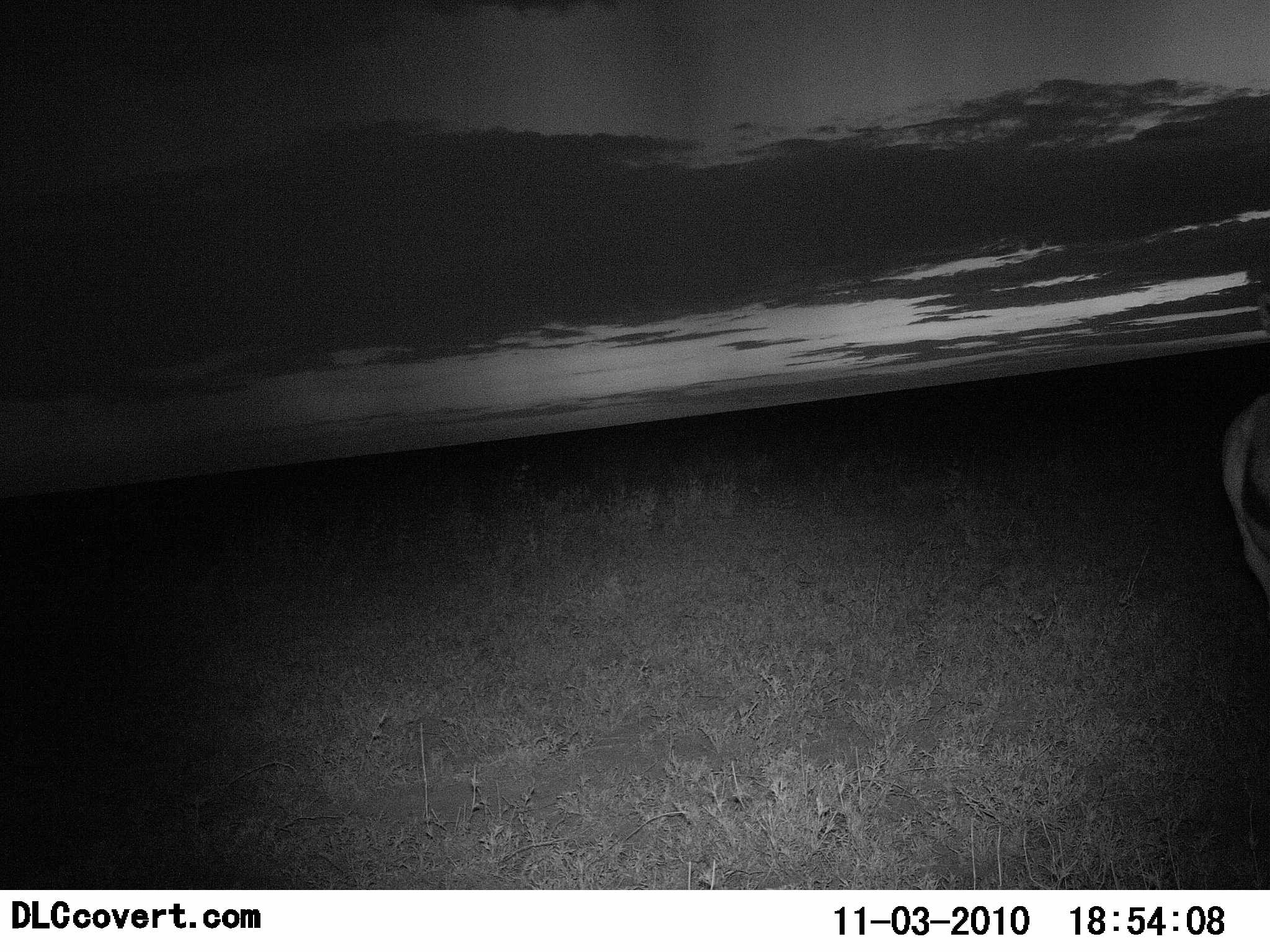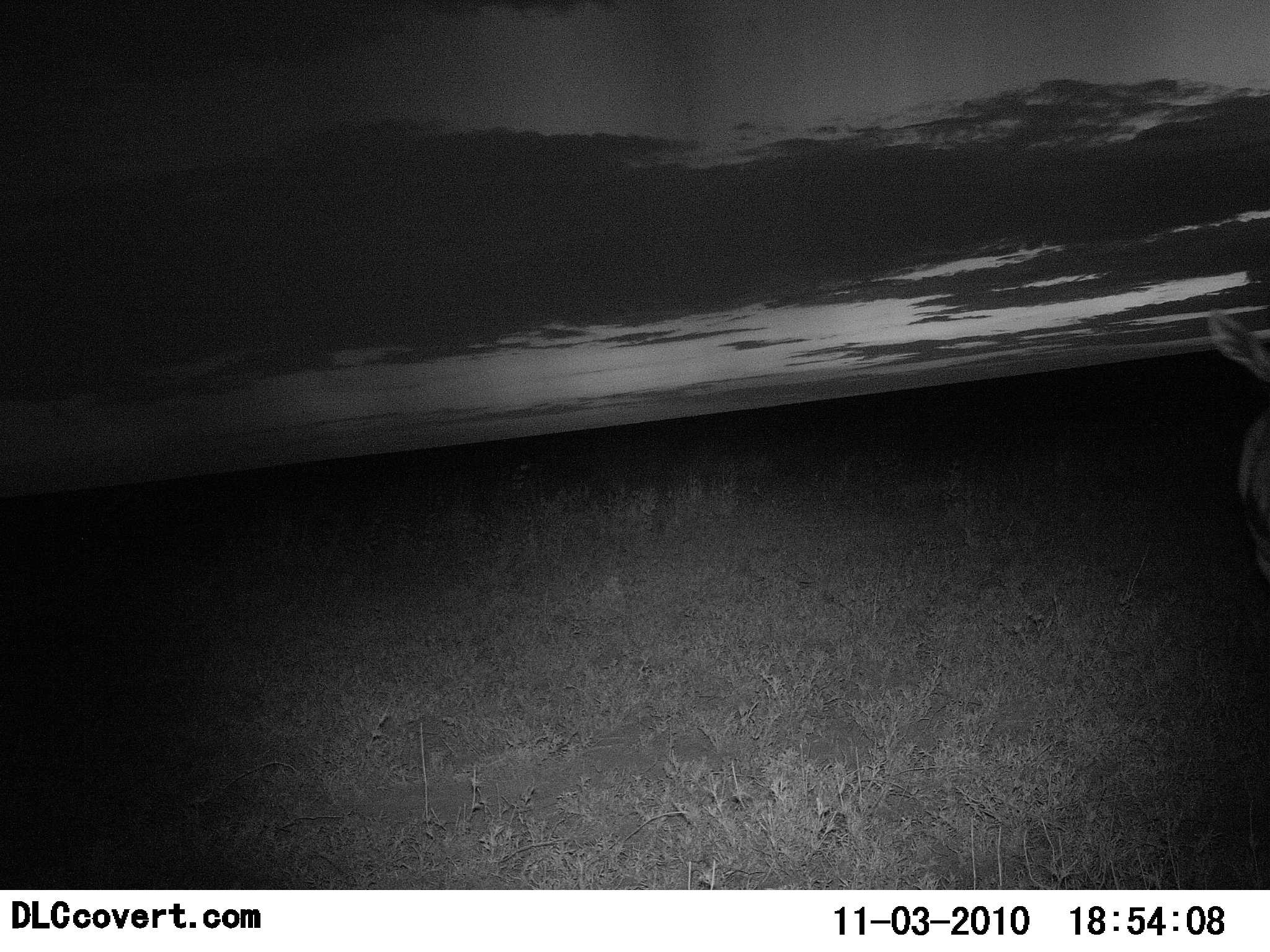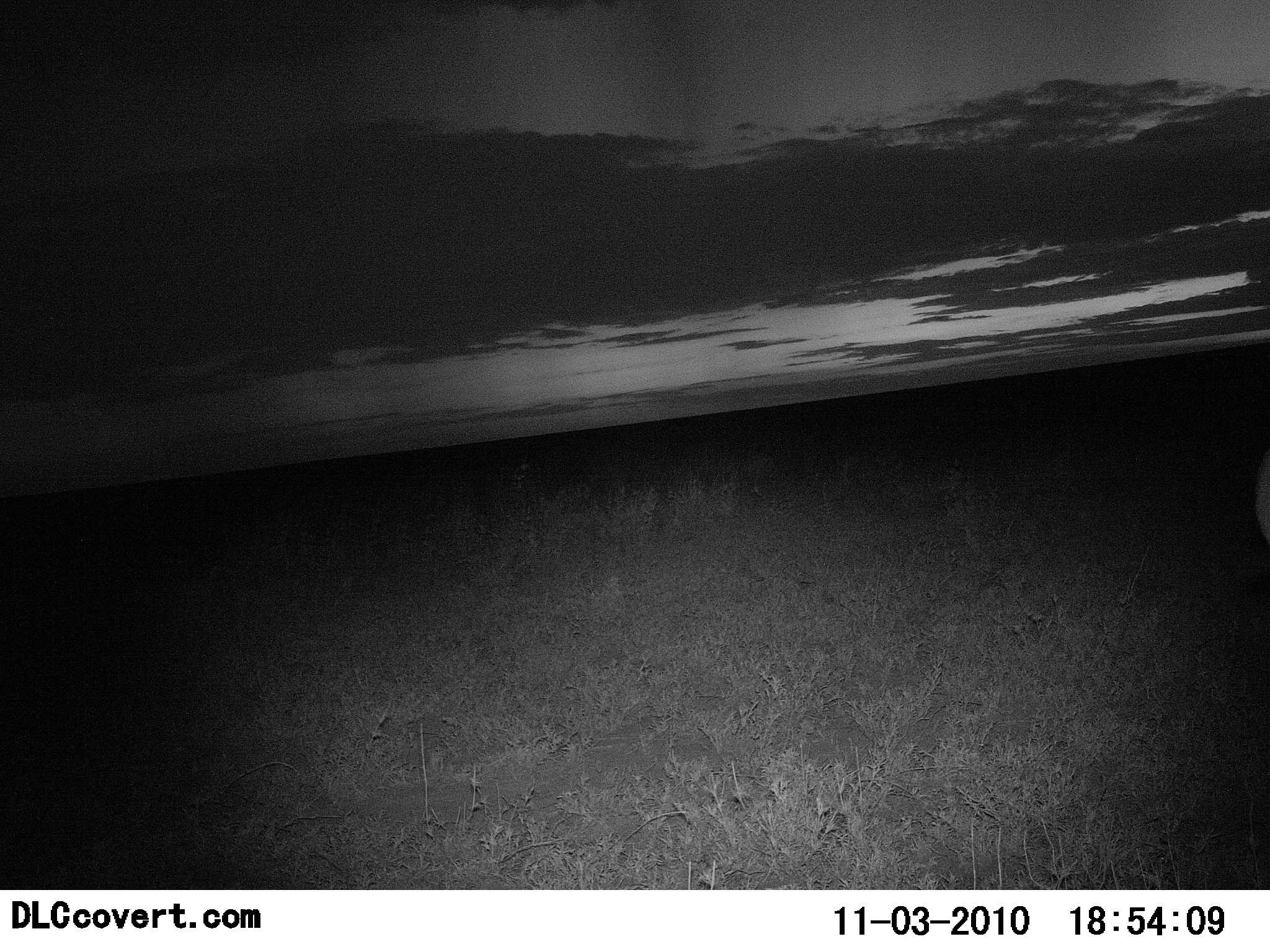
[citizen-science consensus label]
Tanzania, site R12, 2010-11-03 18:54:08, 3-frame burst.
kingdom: Animalia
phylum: Chordata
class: Mammalia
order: Artiodactyla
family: Bovidae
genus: Eudorcas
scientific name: Eudorcas thomsonii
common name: thomson's gazelle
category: gazellethomsons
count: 1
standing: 80%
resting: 0%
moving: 20%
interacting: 0%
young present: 0%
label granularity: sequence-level